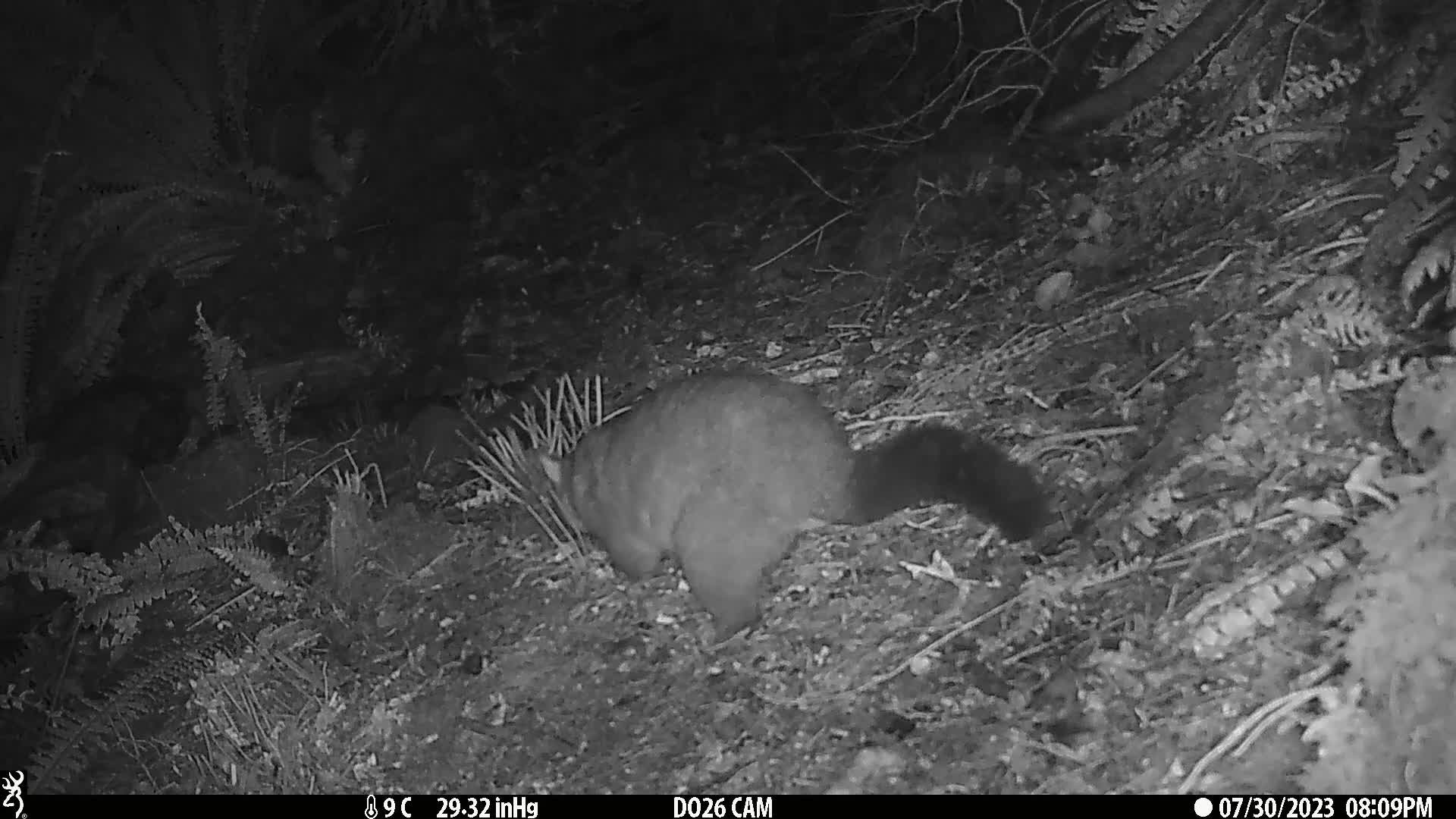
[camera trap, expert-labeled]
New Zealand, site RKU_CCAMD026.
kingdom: Animalia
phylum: Chordata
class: Mammalia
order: Diprotodontia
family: Phalangeridae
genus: Trichosurus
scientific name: Trichosurus vulpecula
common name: common brushtail possum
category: possum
Possum (common brushtail possum) (Trichosurus vulpecula).